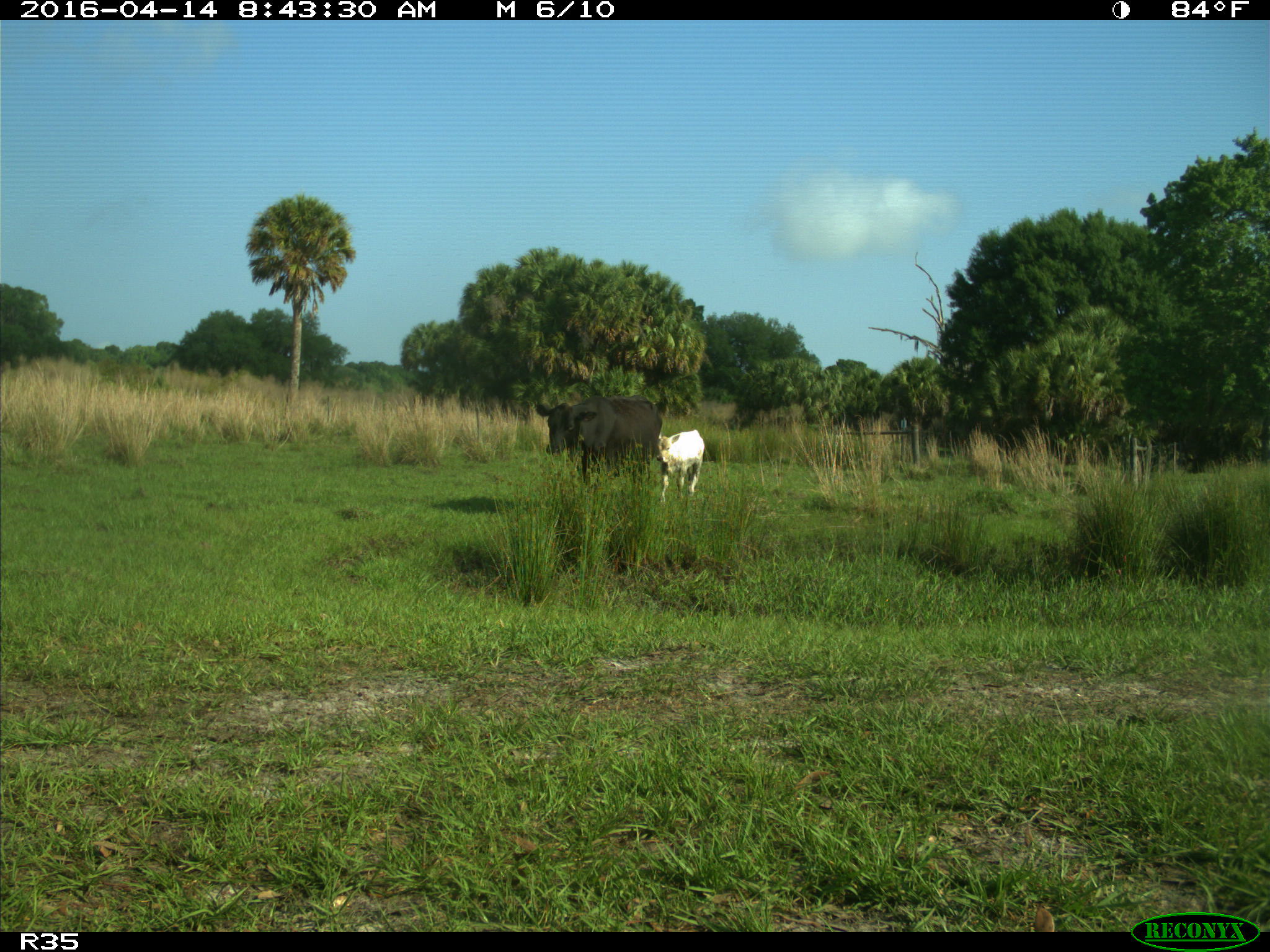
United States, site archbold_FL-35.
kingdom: Animalia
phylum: Chordata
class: Mammalia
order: Artiodactyla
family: Bovidae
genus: Bos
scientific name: Bos taurus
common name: domestic cow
Bos taurus (domestic cow).